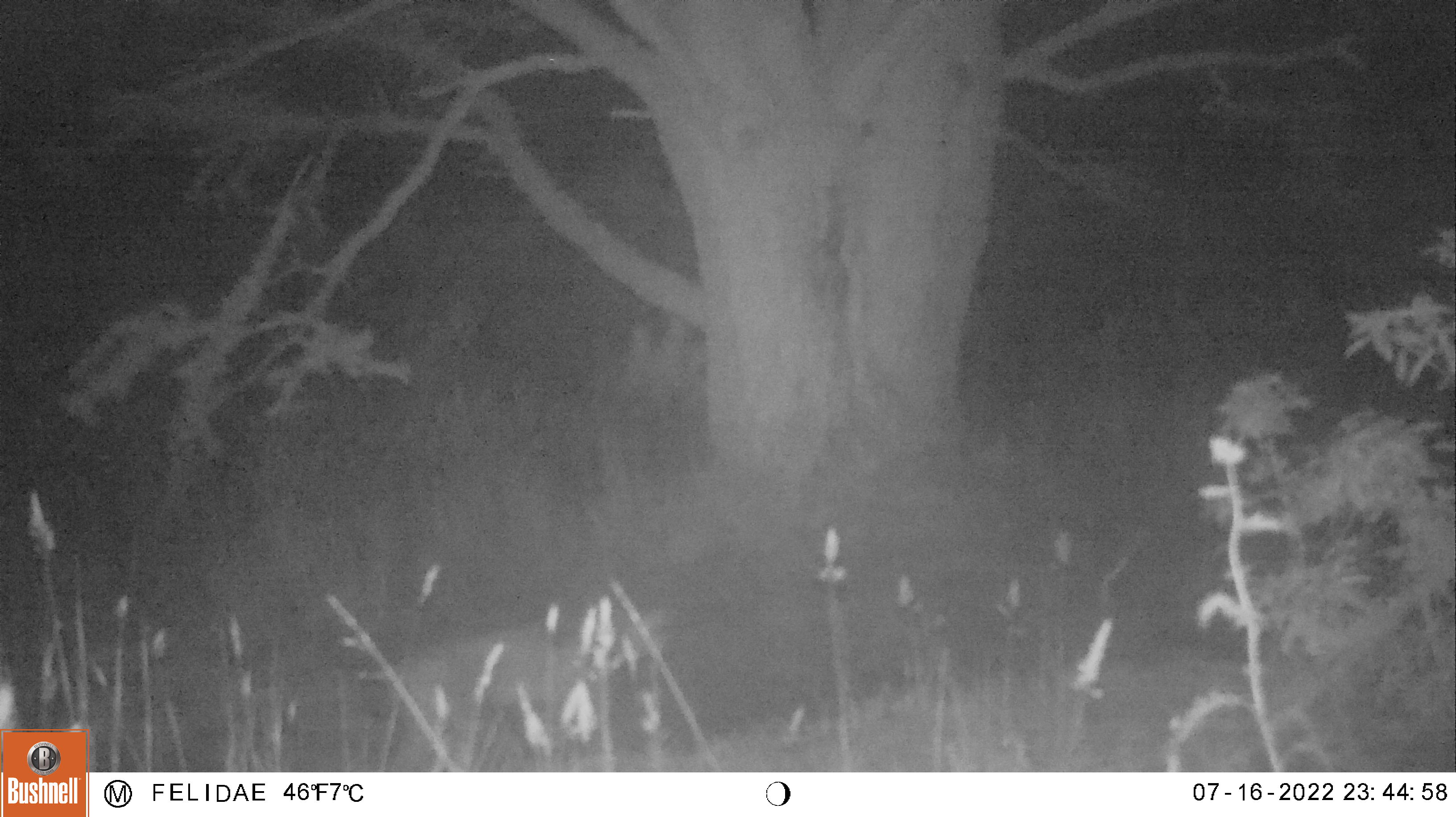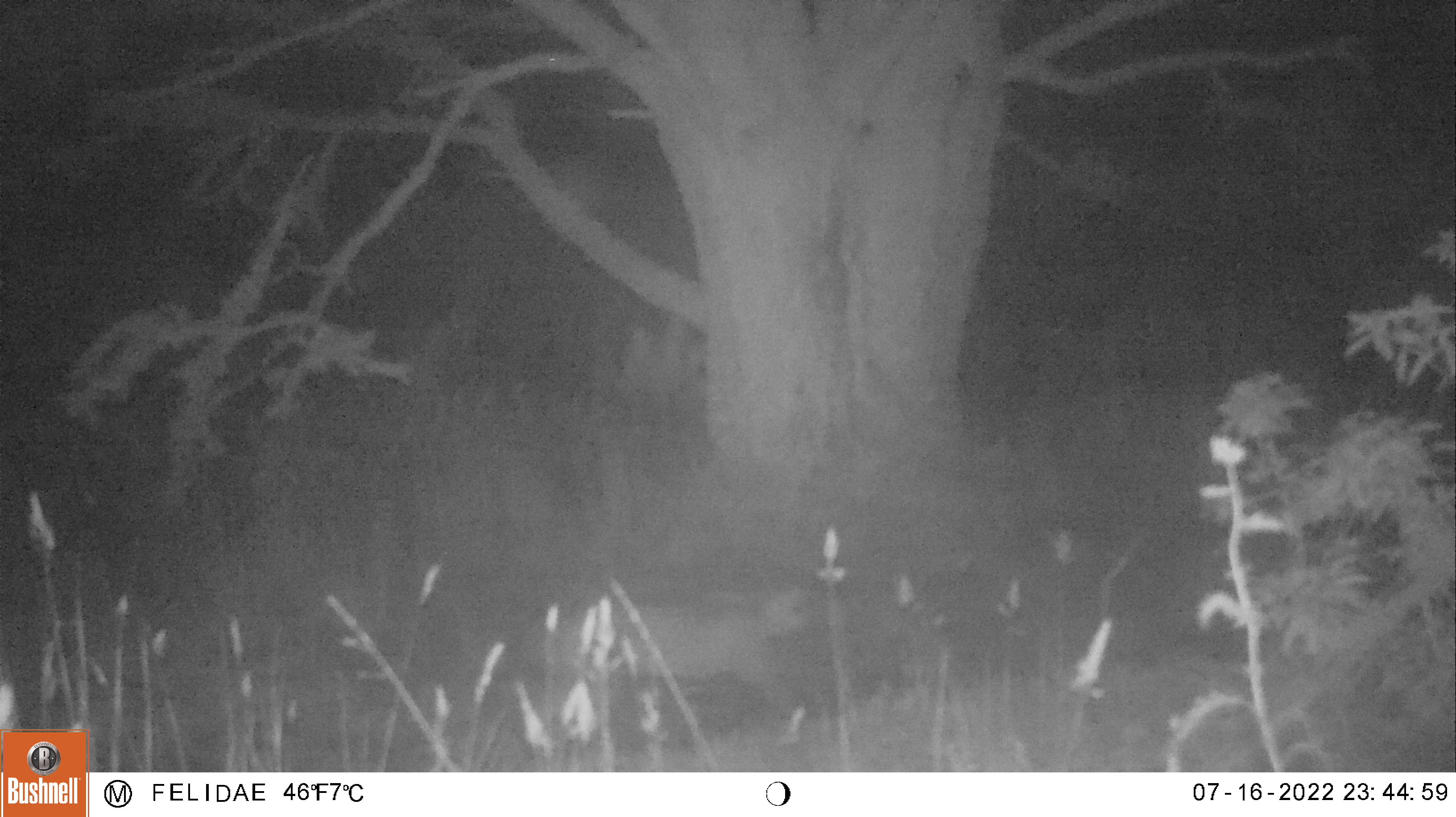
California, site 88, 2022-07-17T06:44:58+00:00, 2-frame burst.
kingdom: Animalia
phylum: Chordata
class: Mammalia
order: Carnivora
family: Felidae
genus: Lynx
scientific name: Lynx rufus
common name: bobcat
Bobcat (Lynx rufus).